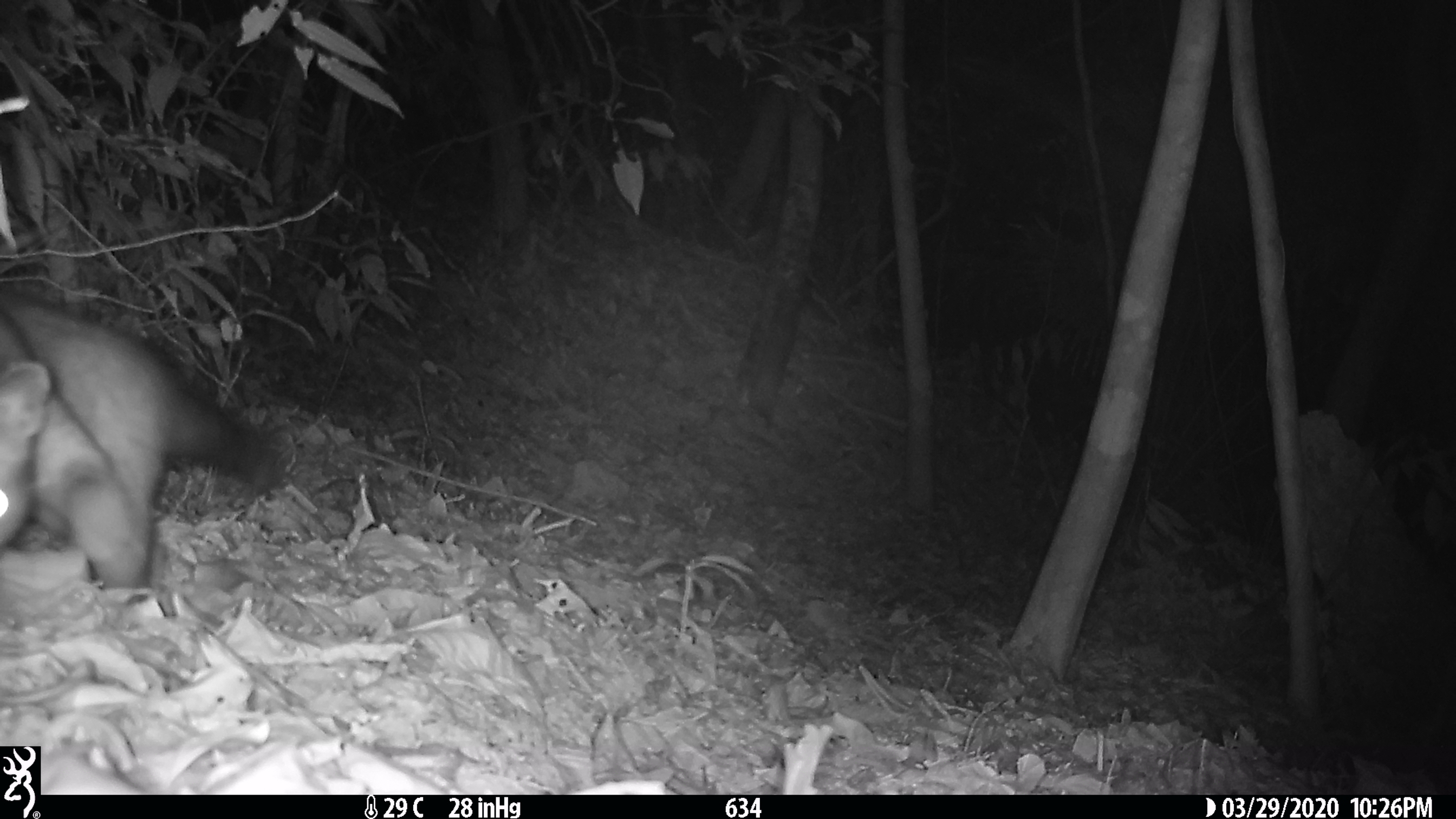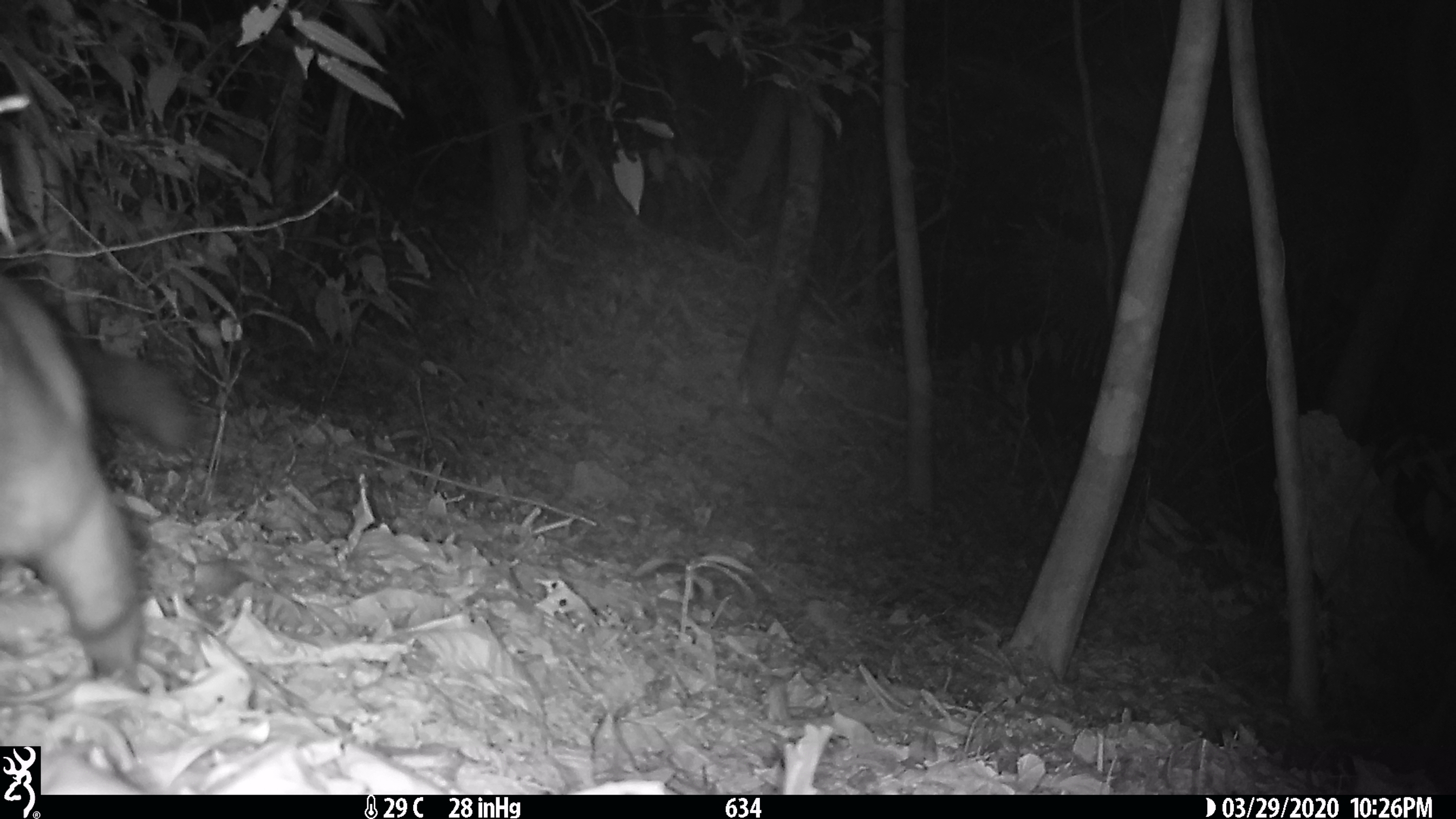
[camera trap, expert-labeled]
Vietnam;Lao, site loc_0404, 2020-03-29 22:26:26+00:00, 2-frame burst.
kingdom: Animalia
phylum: Chordata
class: Mammalia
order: Carnivora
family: Viverridae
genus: Paradoxurus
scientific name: Paradoxurus hermaphroditus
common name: common palm civet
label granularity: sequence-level